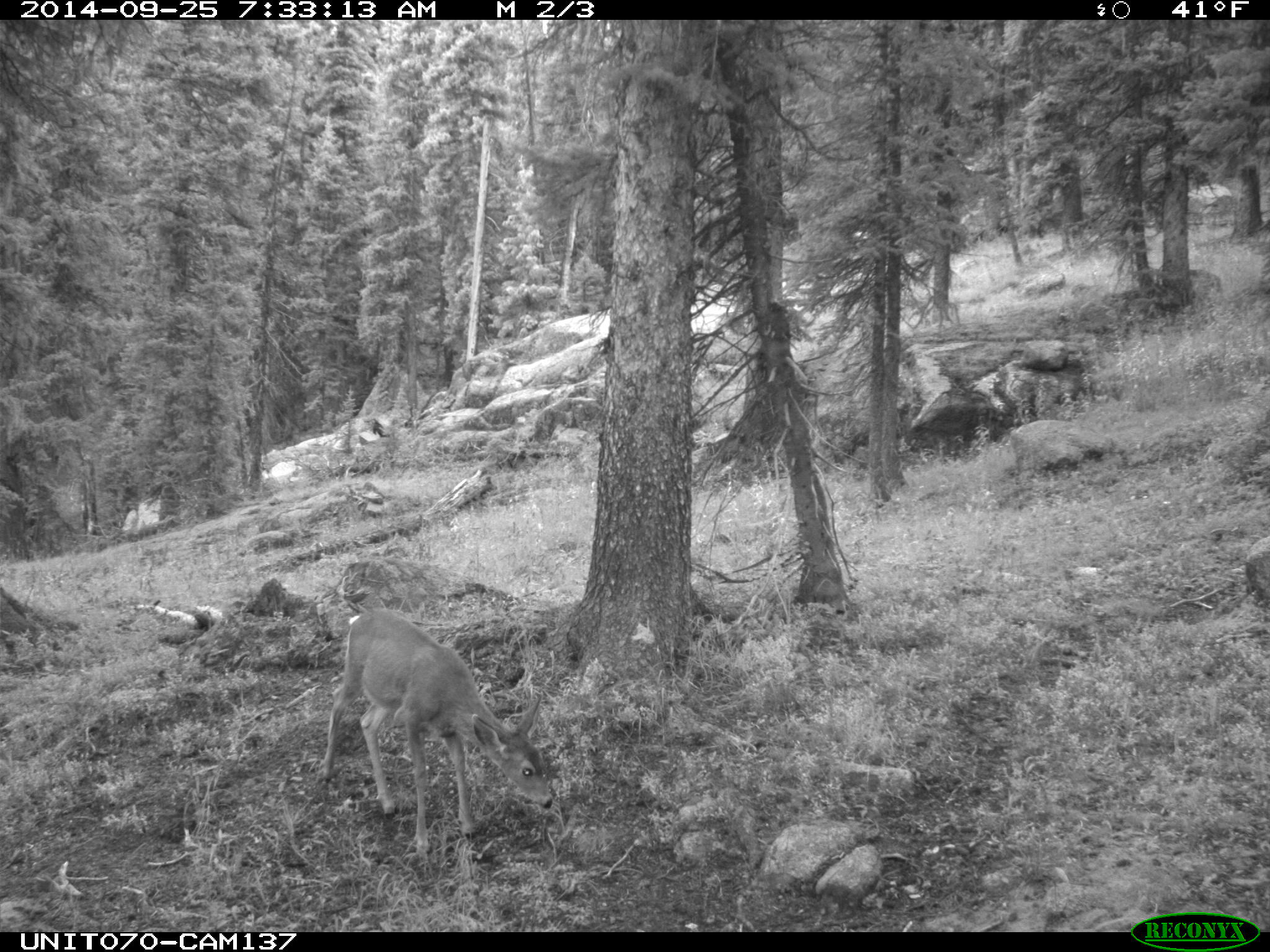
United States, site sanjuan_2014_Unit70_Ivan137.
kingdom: Animalia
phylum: Chordata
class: Mammalia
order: Artiodactyla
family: Cervidae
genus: Odocoileus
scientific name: Odocoileus hemionus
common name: mule deer